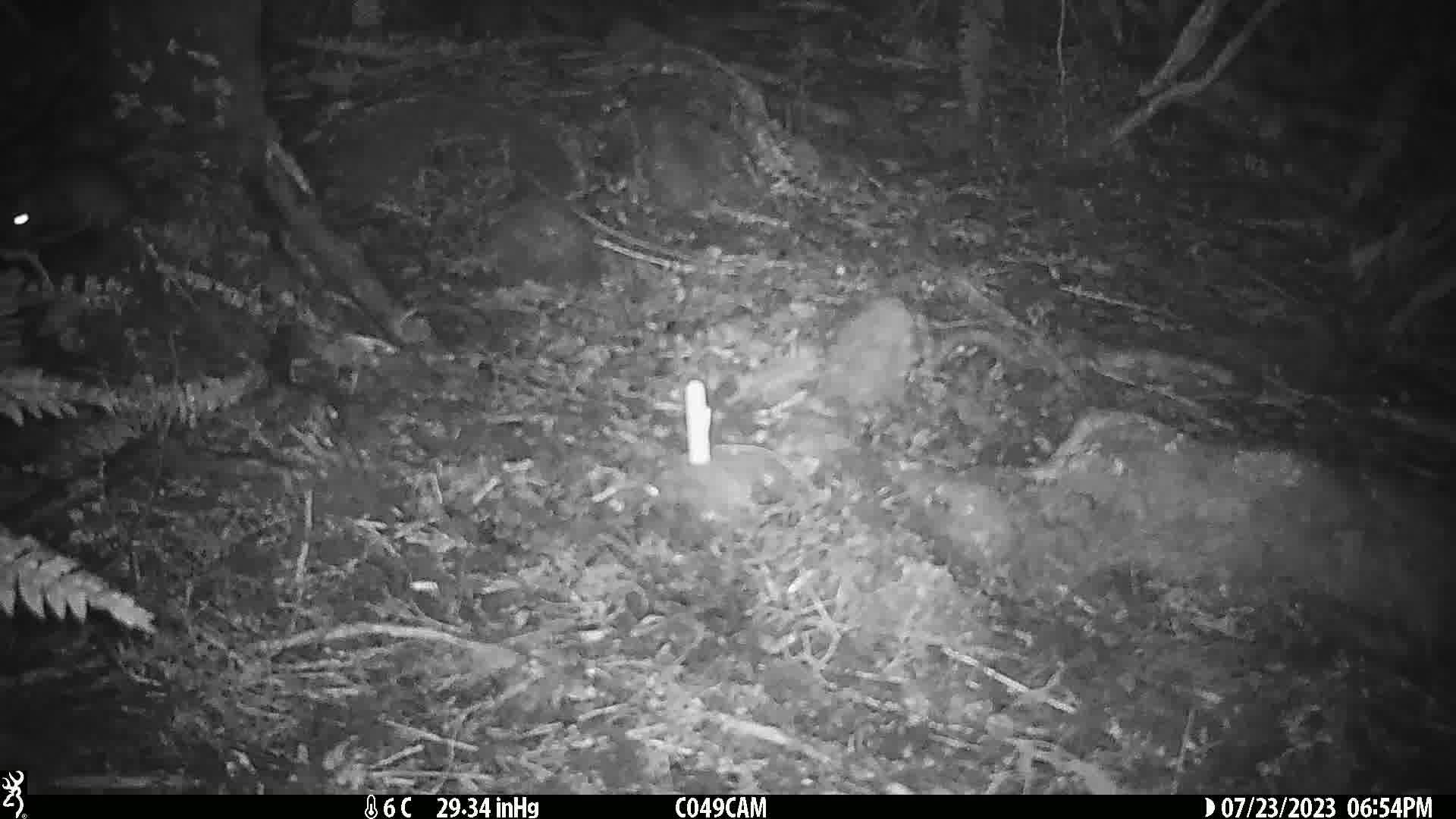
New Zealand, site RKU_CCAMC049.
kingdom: Animalia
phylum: Chordata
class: Mammalia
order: Rodentia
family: Muridae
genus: Rattus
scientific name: Rattus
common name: rat